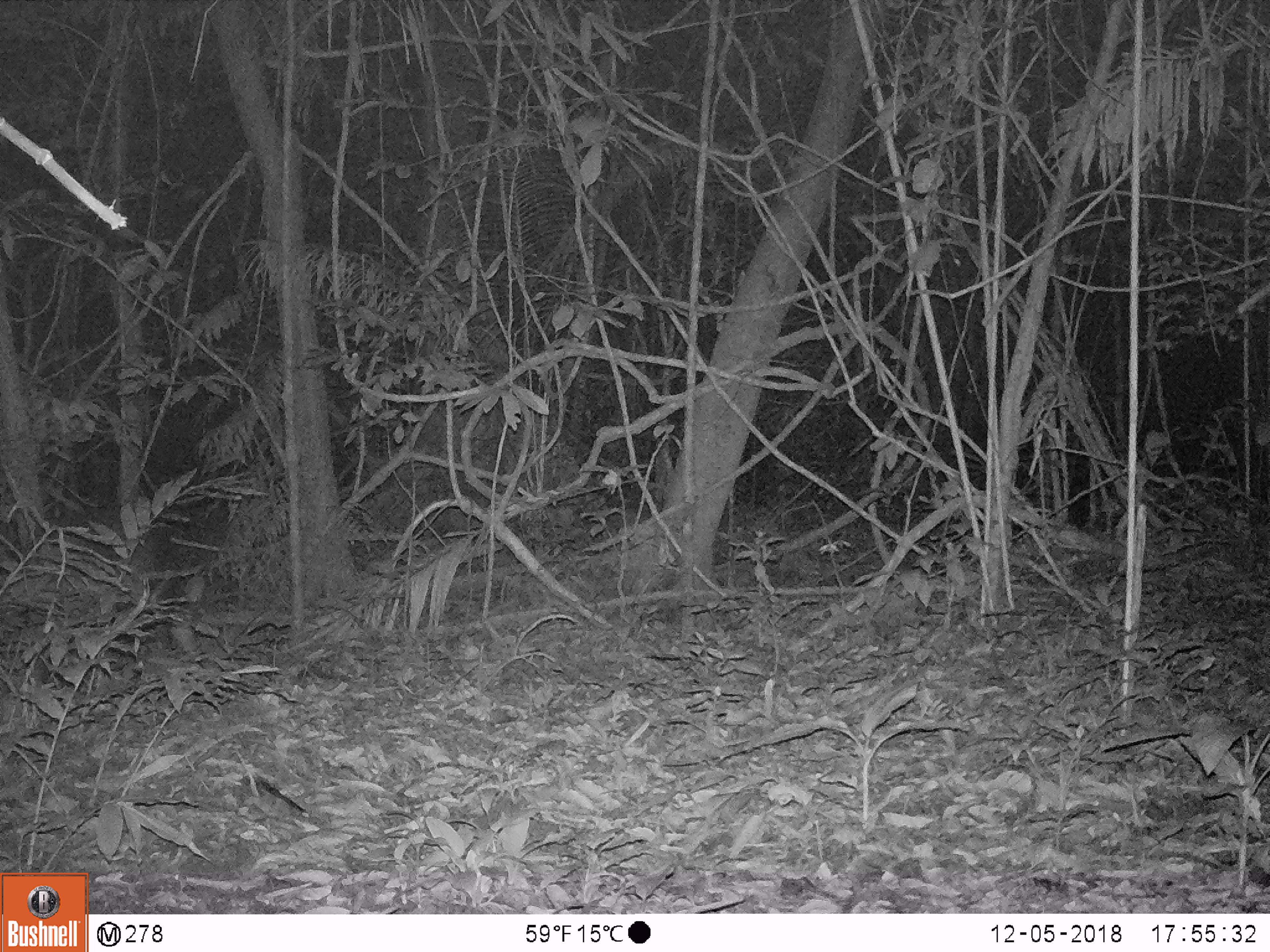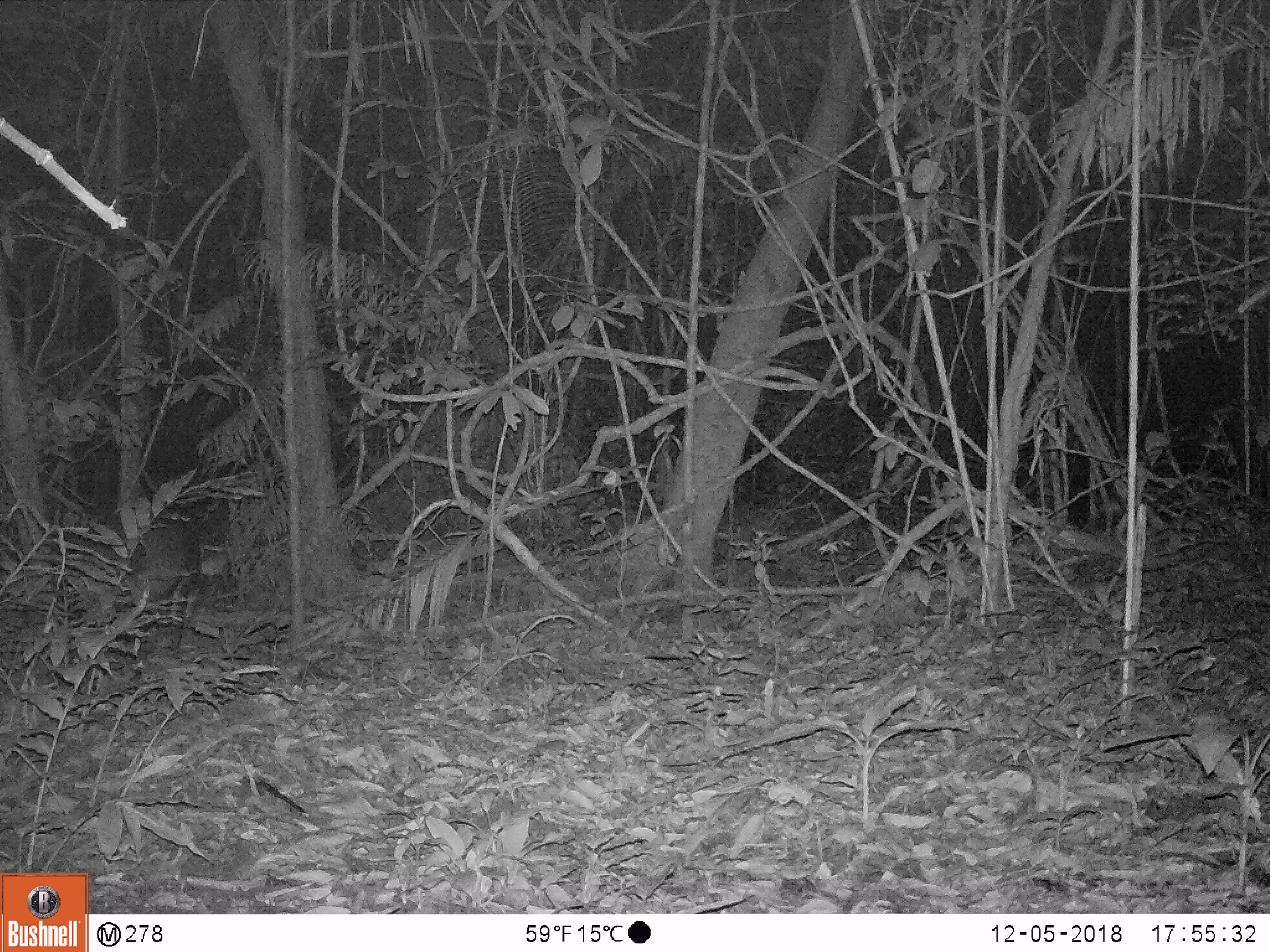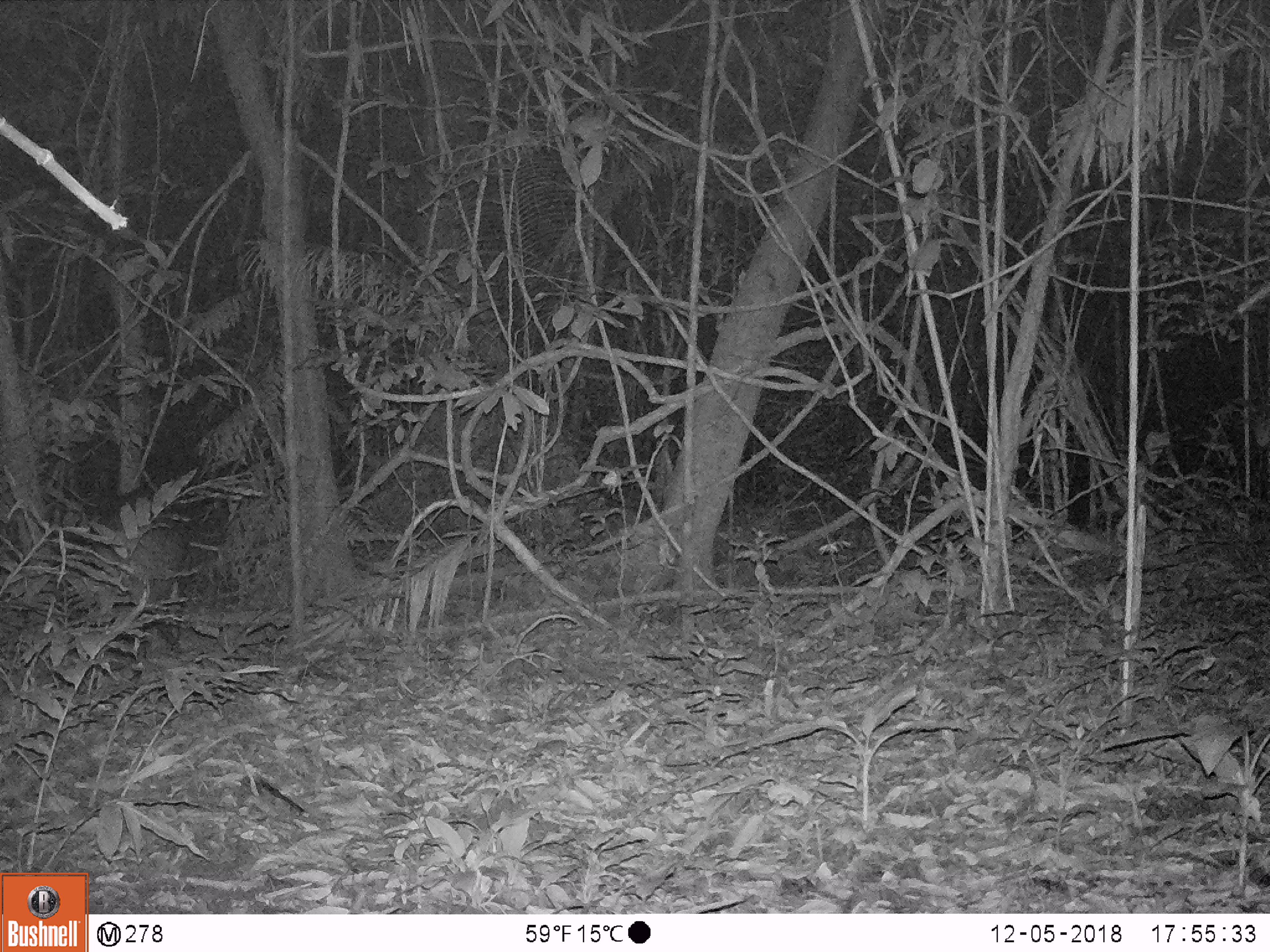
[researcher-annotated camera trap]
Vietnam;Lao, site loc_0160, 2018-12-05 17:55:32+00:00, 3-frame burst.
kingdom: Animalia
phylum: Chordata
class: Mammalia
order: Artiodactyla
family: Cervidae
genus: Muntiacus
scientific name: Muntiacus vuquangensis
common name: large-antlered muntjac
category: large antlered muntjac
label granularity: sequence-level